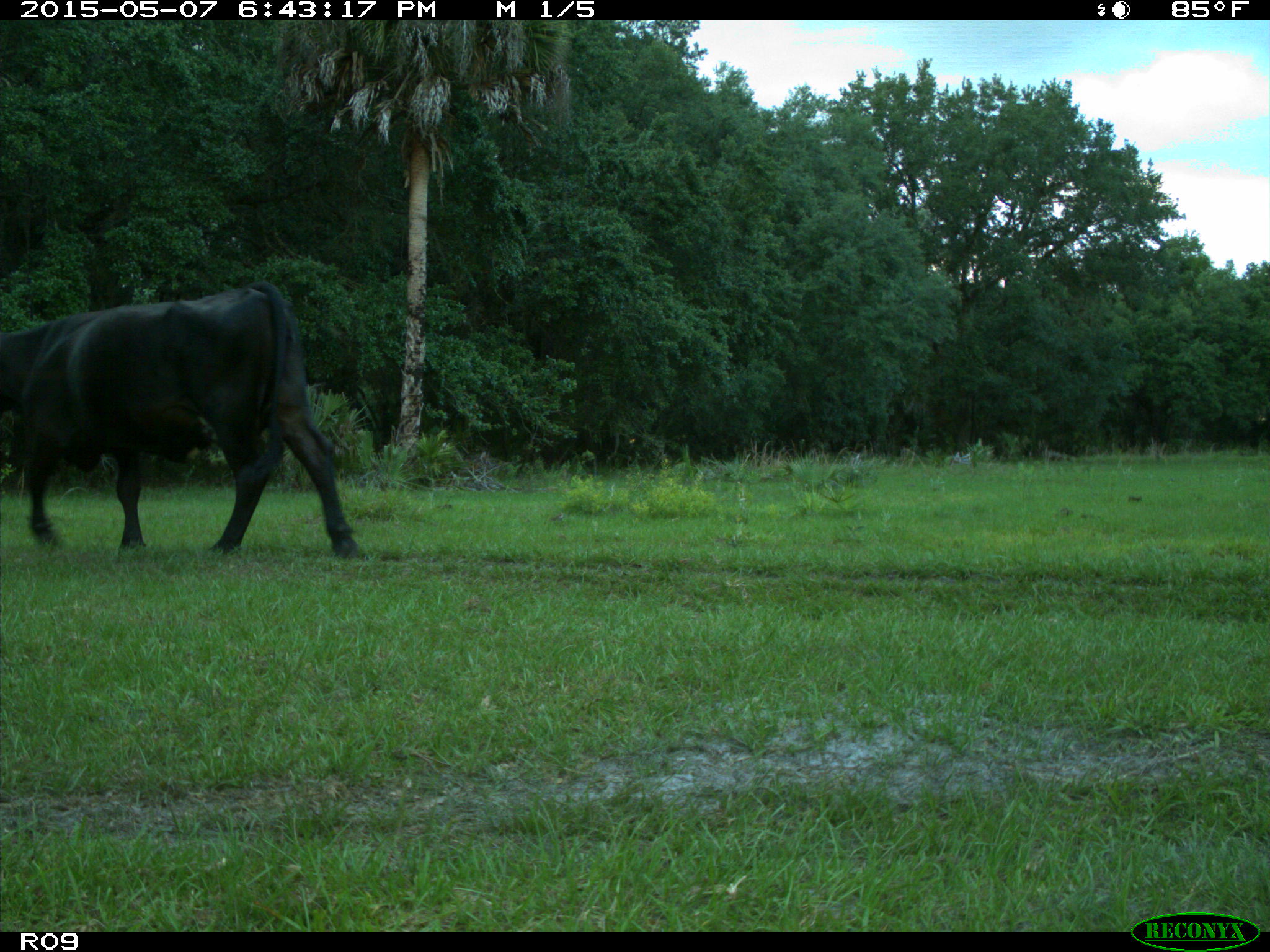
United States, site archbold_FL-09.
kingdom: Animalia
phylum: Chordata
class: Mammalia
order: Artiodactyla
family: Bovidae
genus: Bos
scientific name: Bos taurus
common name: domestic cow